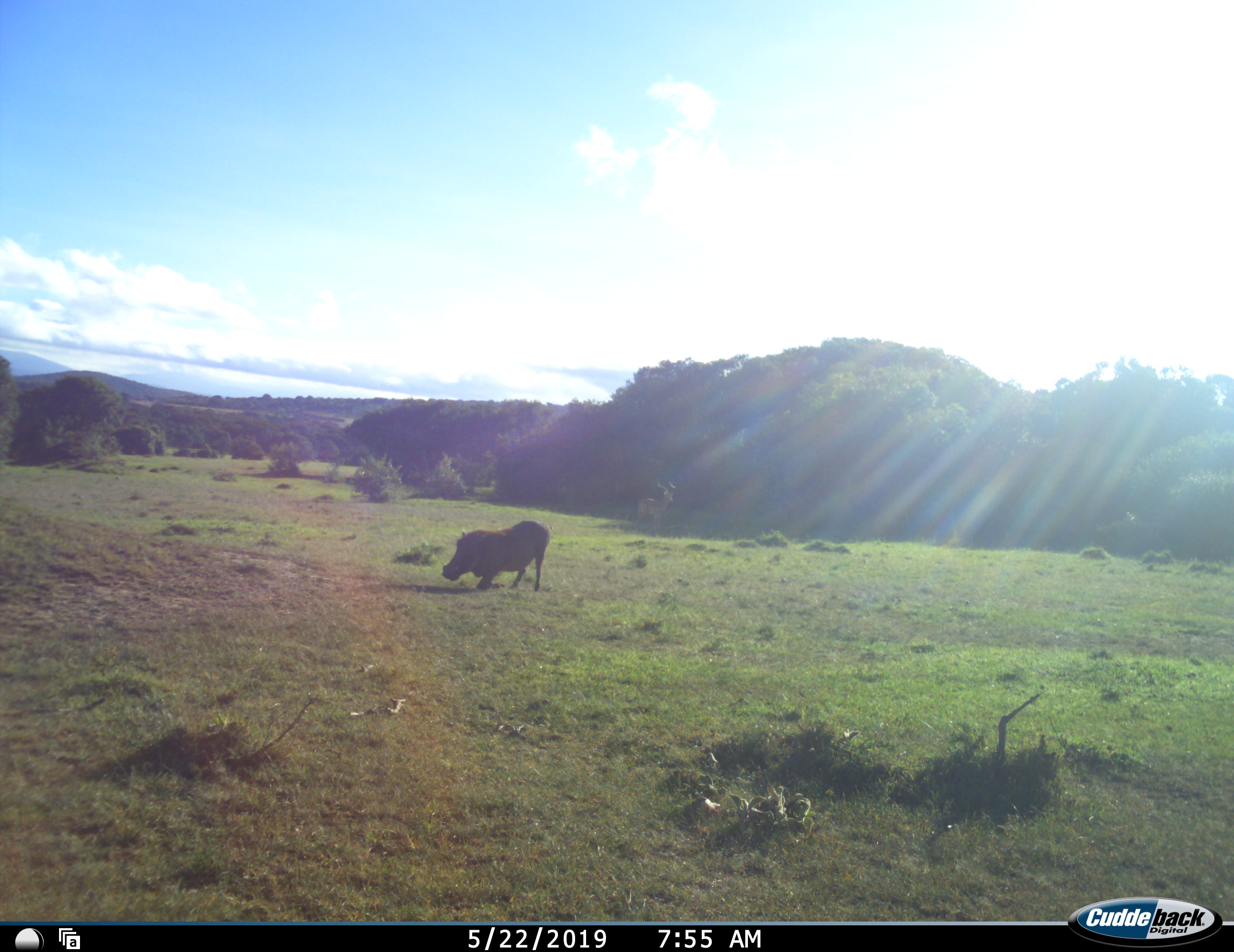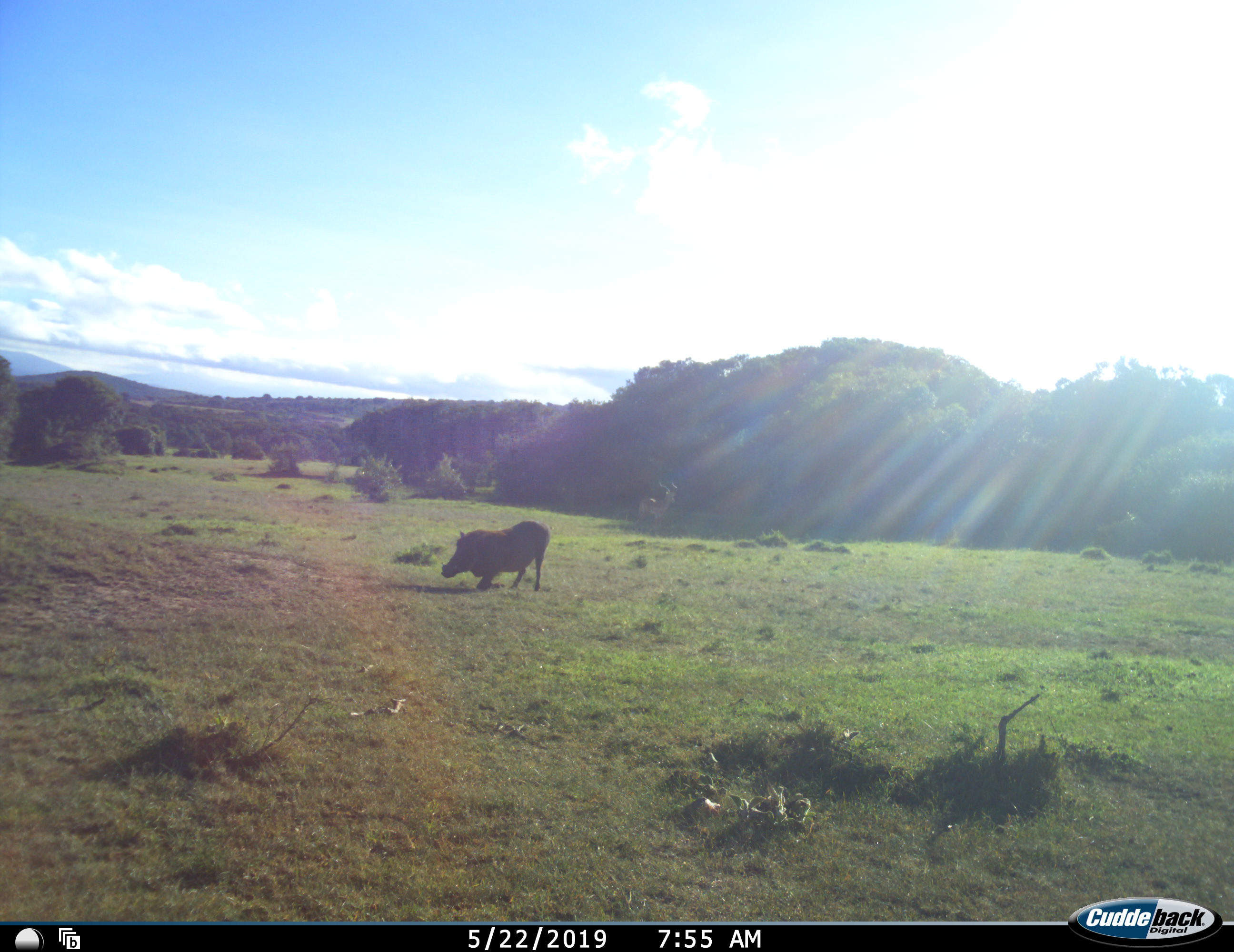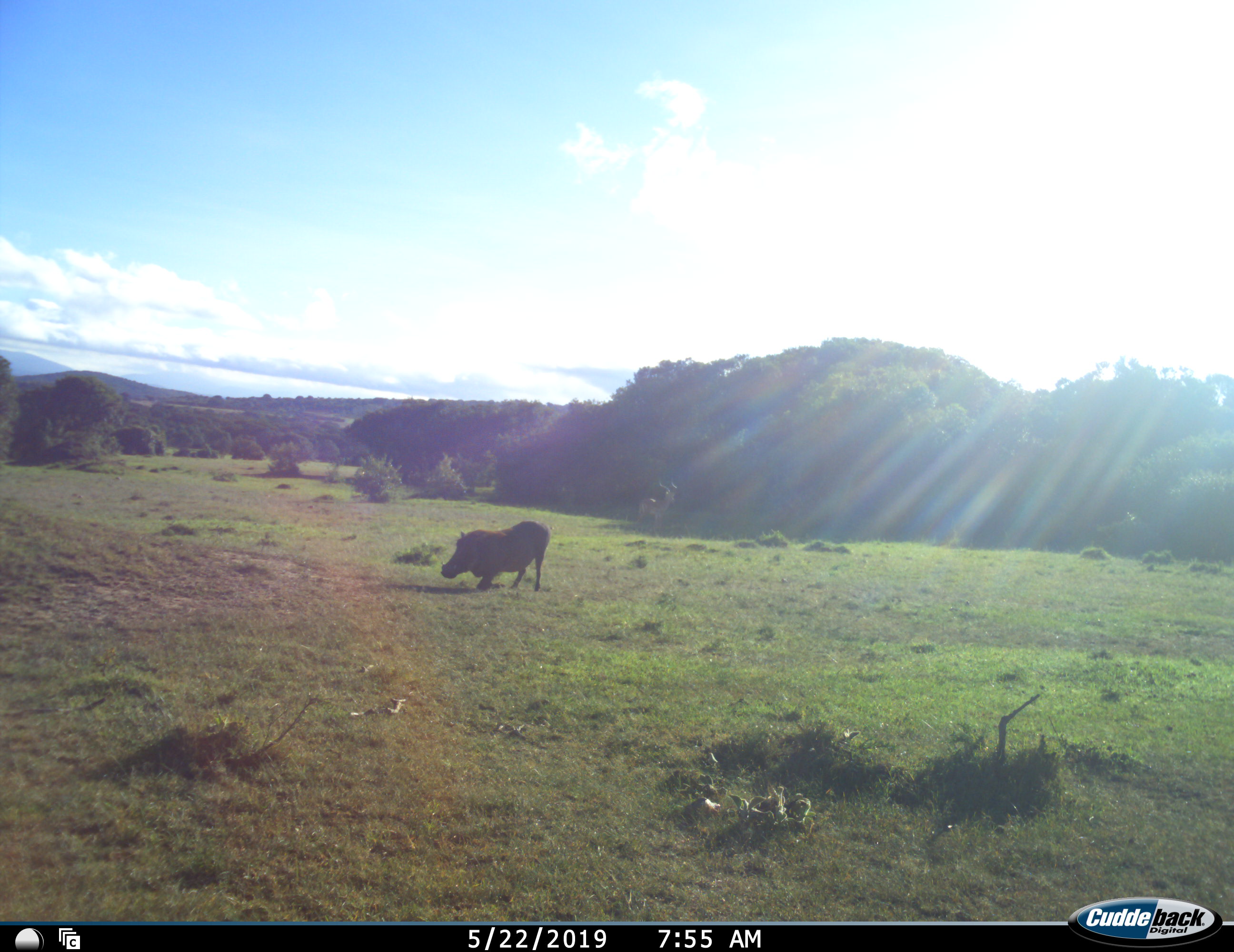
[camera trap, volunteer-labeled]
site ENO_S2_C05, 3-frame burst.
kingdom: Animalia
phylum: Chordata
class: Mammalia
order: Artiodactyla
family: Suidae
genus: Phacochoerus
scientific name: Phacochoerus africanus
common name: warthog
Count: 1.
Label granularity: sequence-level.